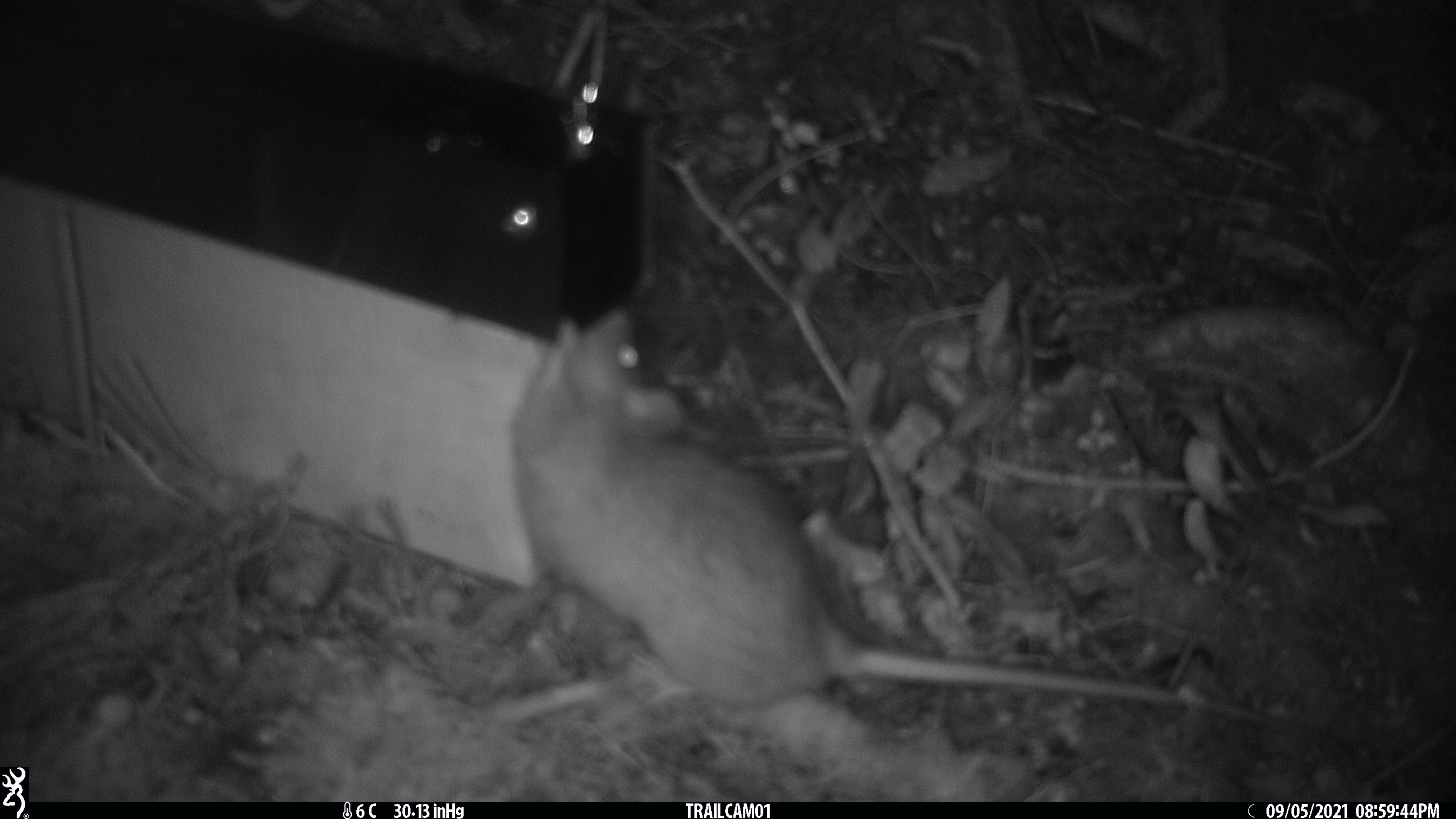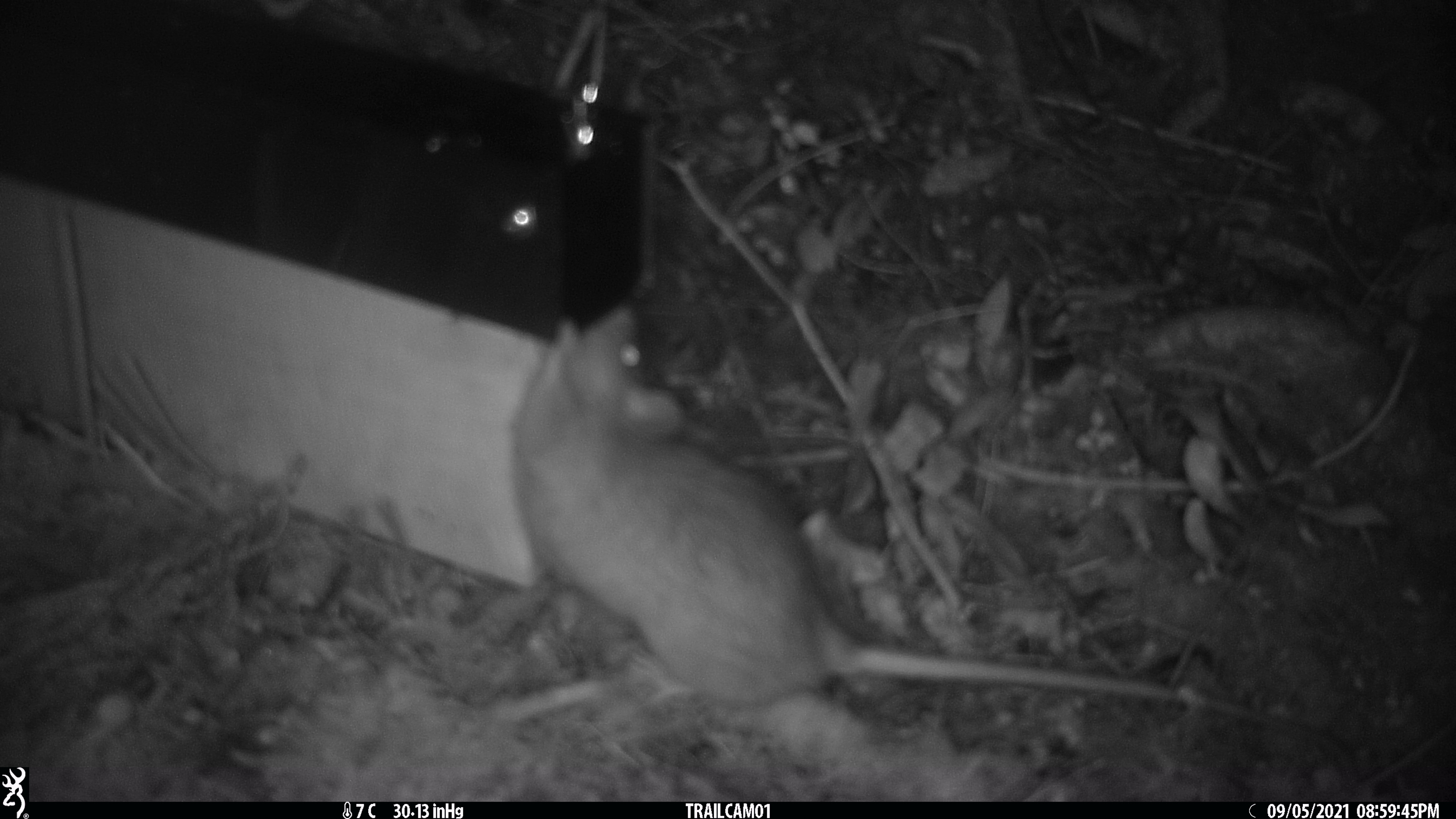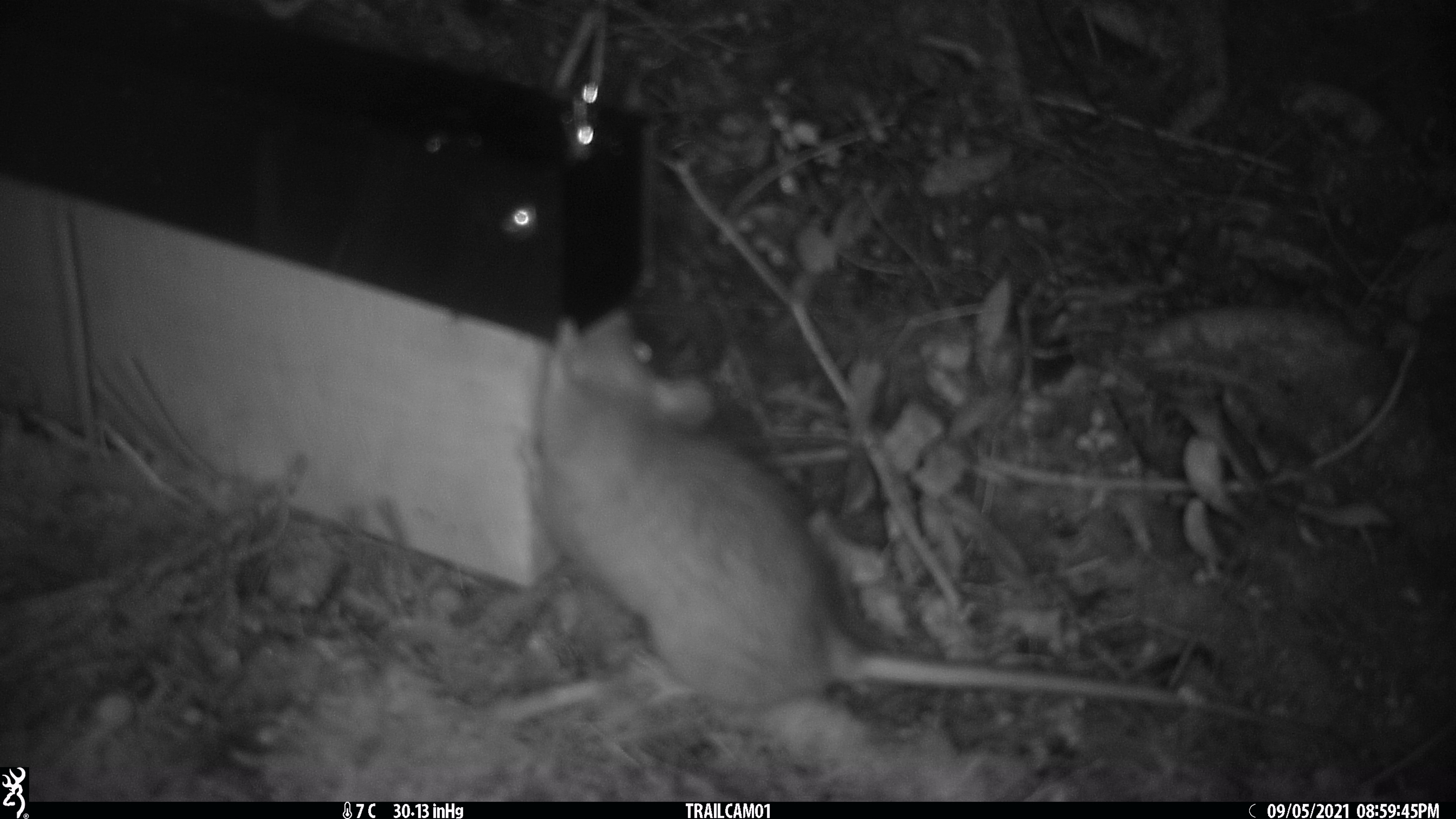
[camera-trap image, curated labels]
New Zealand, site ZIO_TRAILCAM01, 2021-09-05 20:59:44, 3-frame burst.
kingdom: Animalia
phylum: Chordata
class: Mammalia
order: Rodentia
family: Muridae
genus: Rattus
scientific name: Rattus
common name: rat